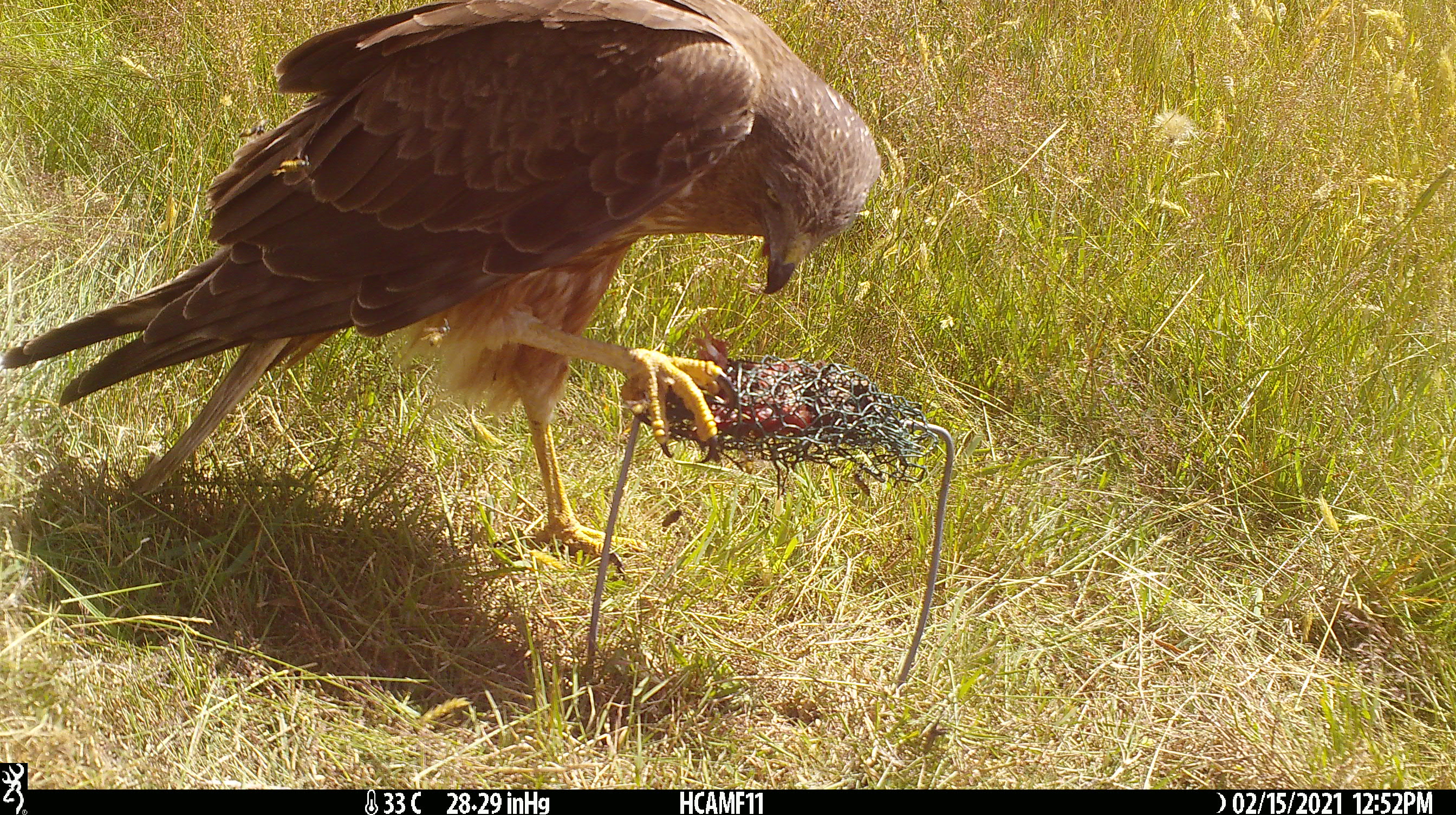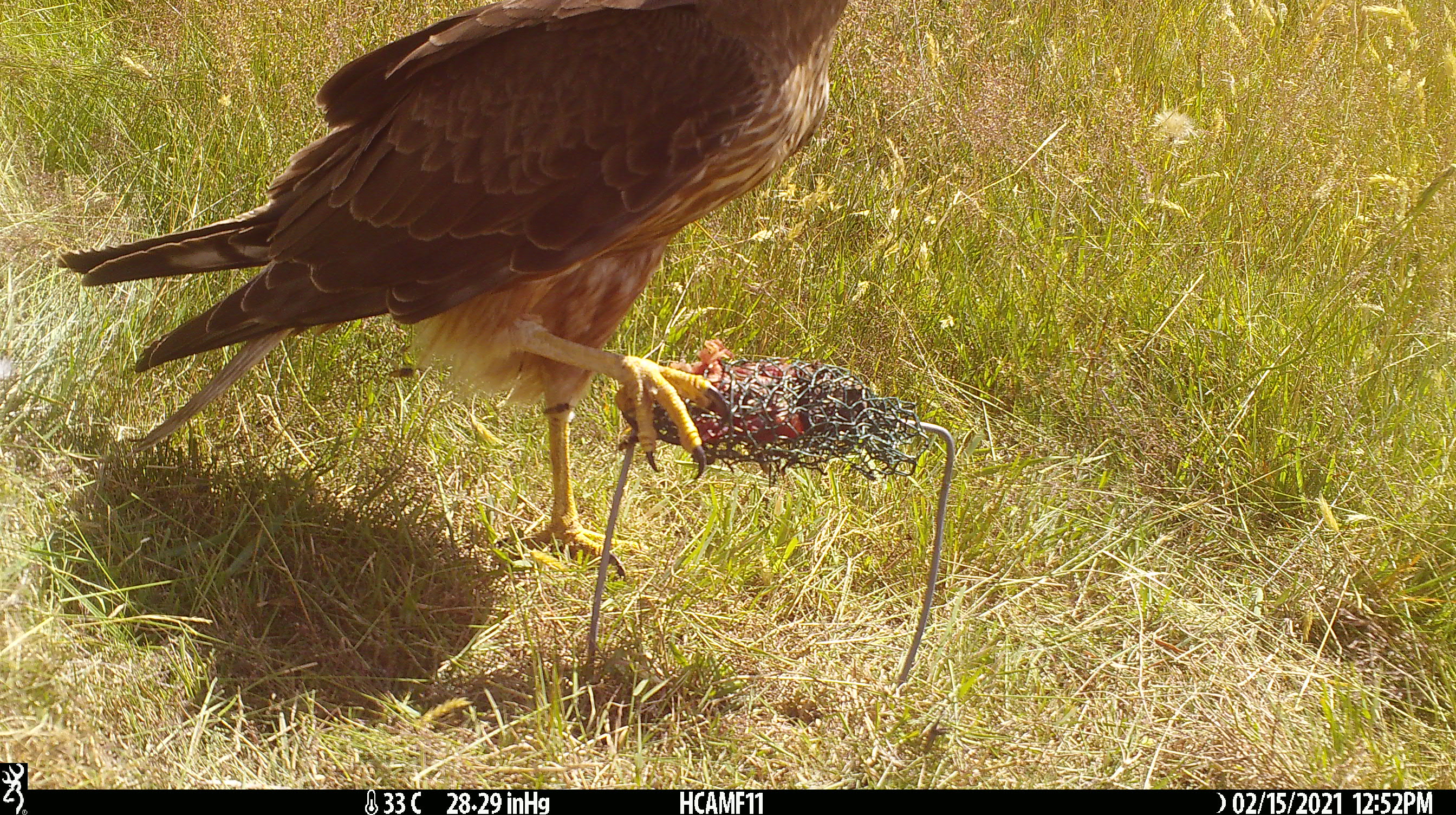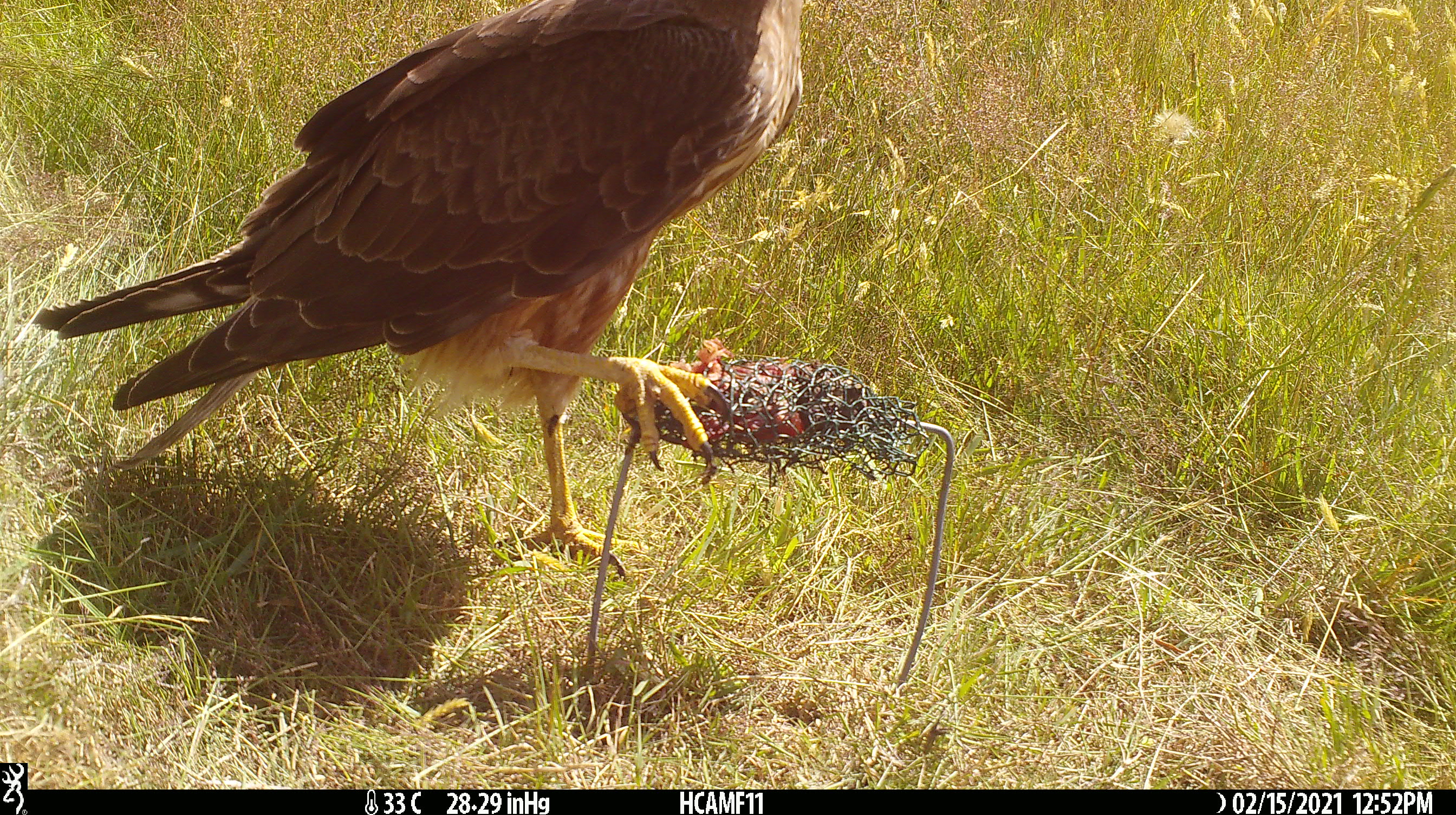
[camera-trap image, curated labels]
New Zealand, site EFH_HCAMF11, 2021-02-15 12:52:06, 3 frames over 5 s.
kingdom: Animalia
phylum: Chordata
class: Aves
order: Accipitriformes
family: Accipitridae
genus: Circus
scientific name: Circus approximans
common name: swamp harrier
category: harrier